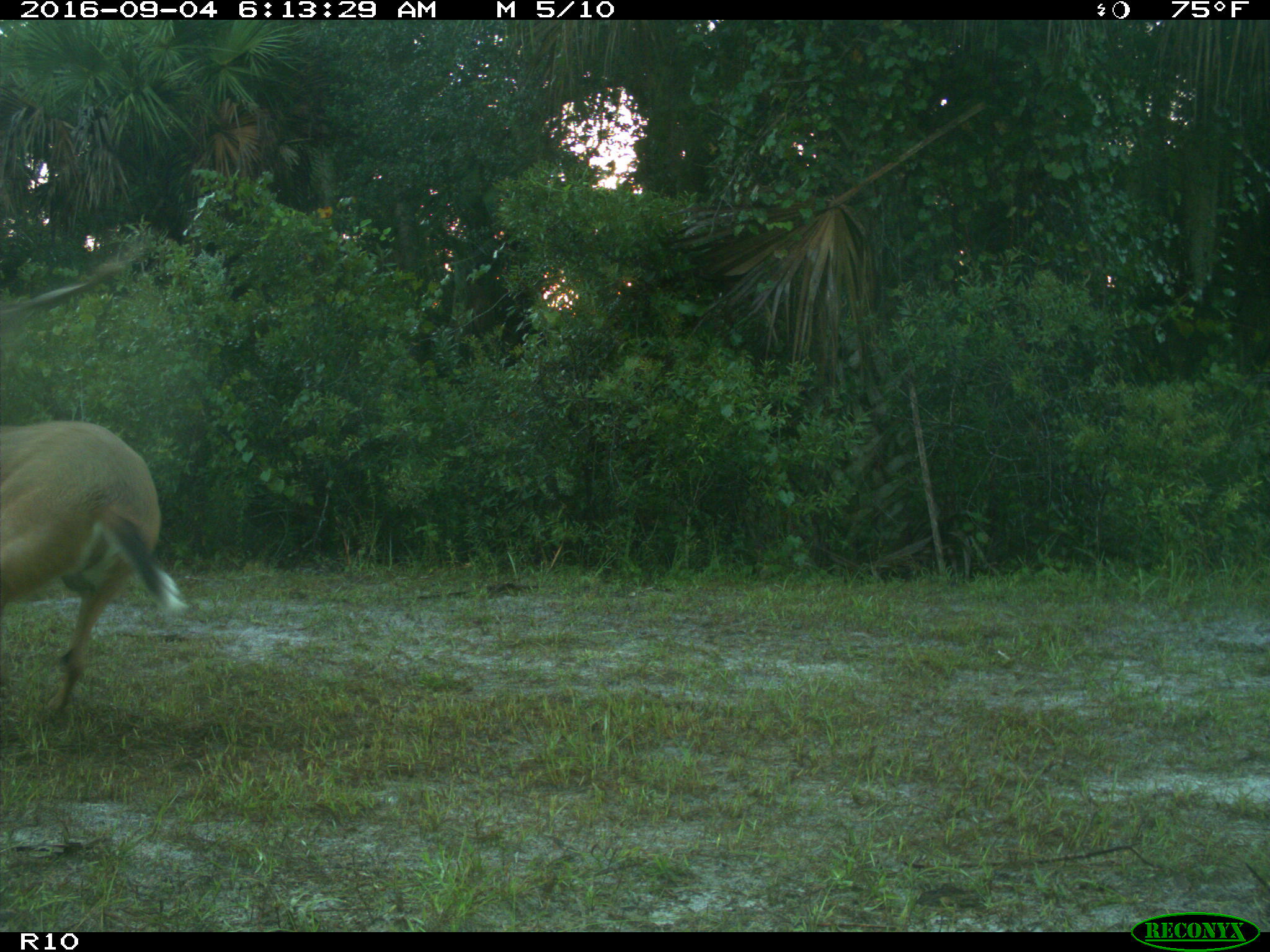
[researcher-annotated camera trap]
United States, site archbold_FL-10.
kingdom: Animalia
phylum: Chordata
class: Mammalia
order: Artiodactyla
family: Cervidae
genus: Odocoileus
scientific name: Odocoileus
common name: deer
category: unidentified deer